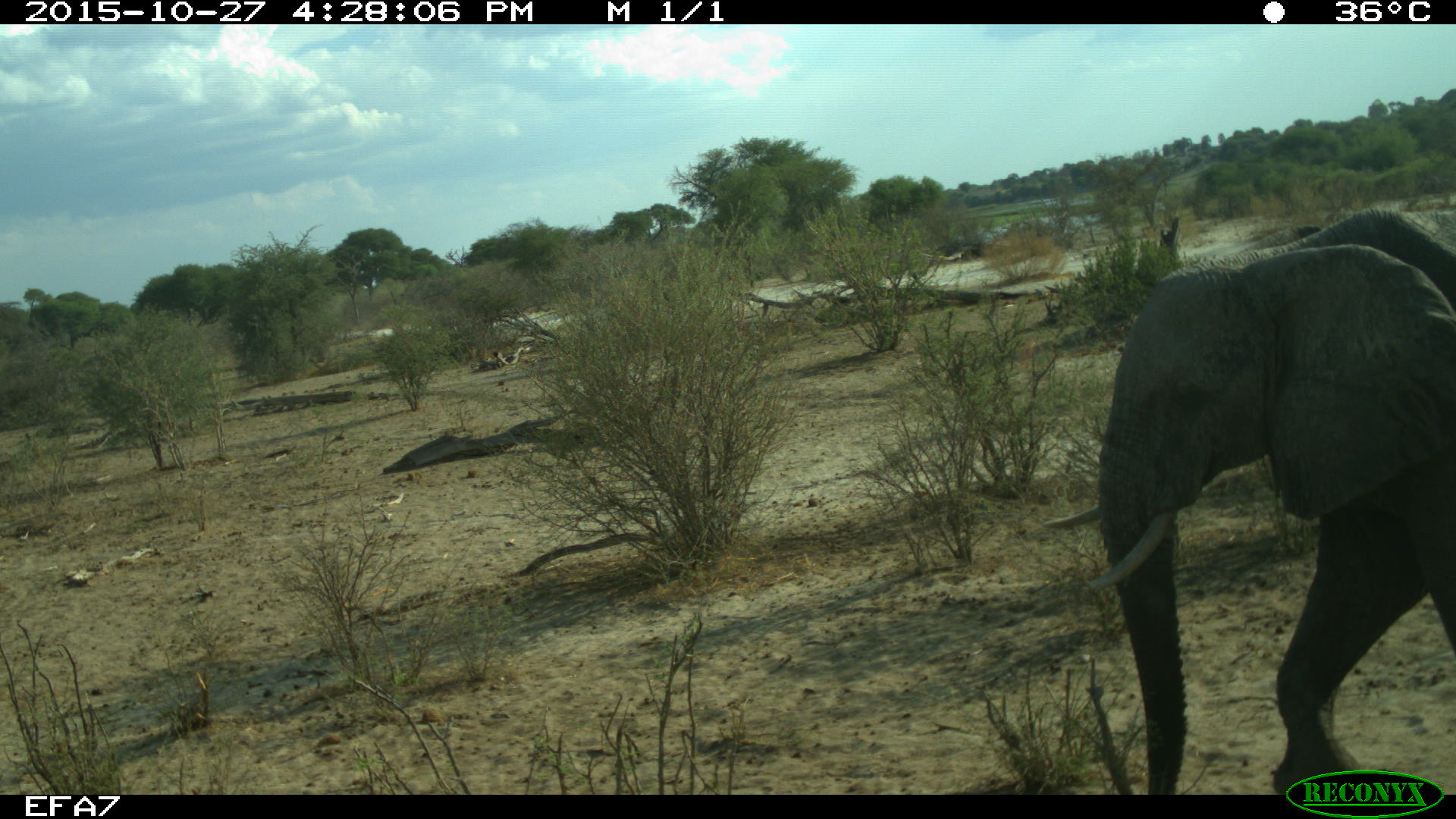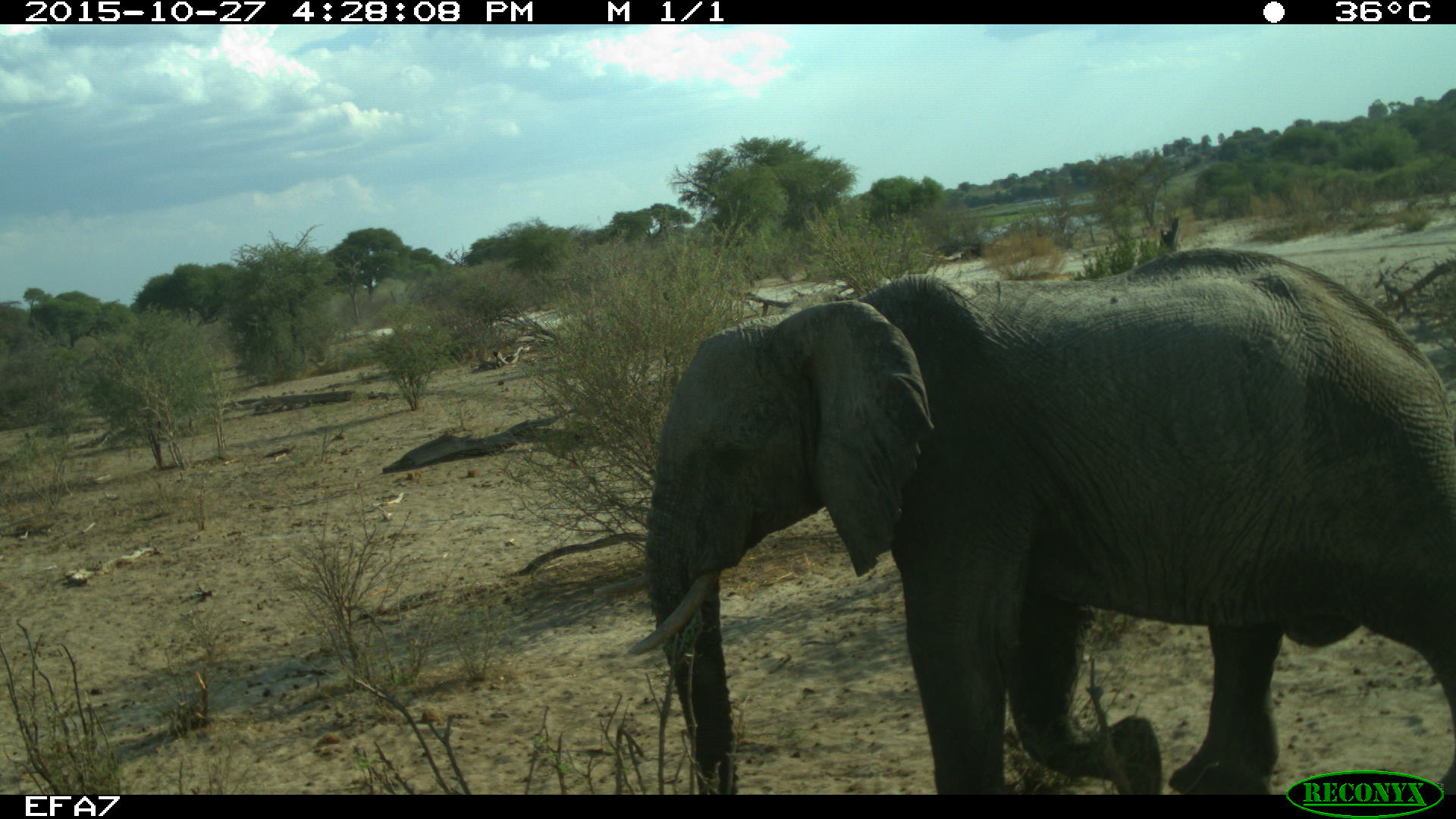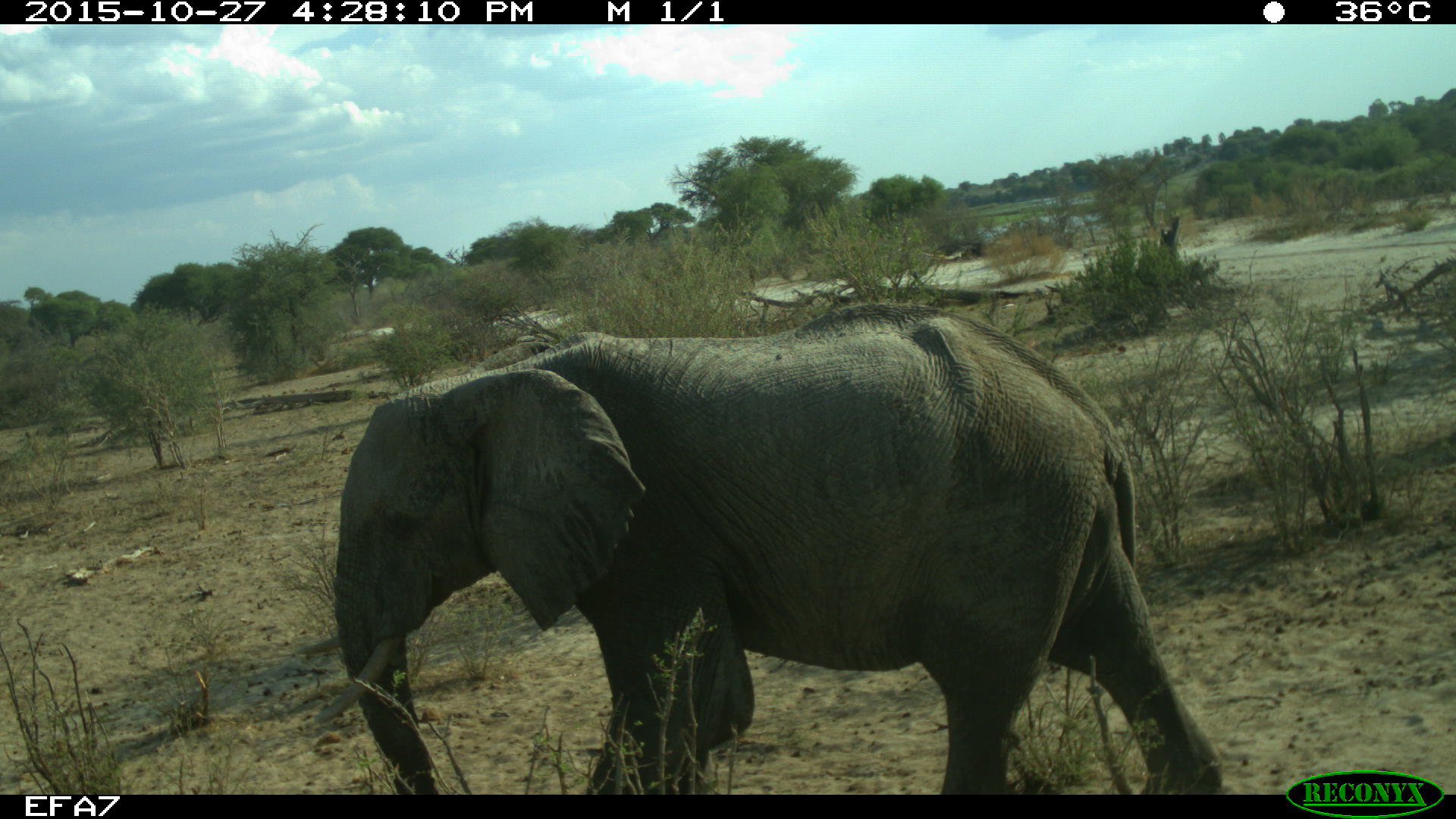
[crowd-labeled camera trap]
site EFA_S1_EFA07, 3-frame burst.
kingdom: Animalia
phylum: Chordata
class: Mammalia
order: Proboscidea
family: Elephantidae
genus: Loxodonta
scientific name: Loxodonta africana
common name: african bush elephant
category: elephant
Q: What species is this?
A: Elephant (african bush elephant) (Loxodonta africana).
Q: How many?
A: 1.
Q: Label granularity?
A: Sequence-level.